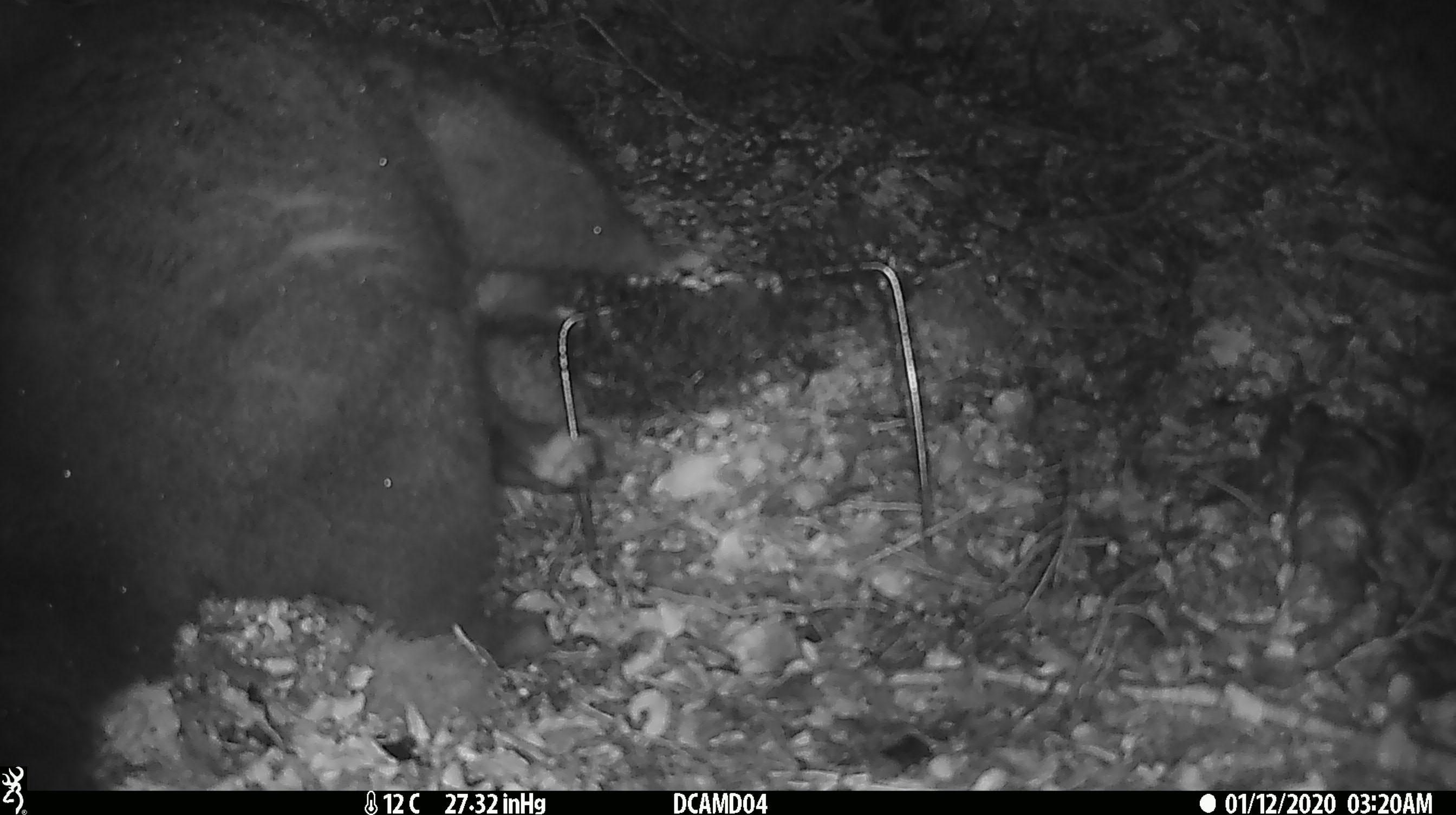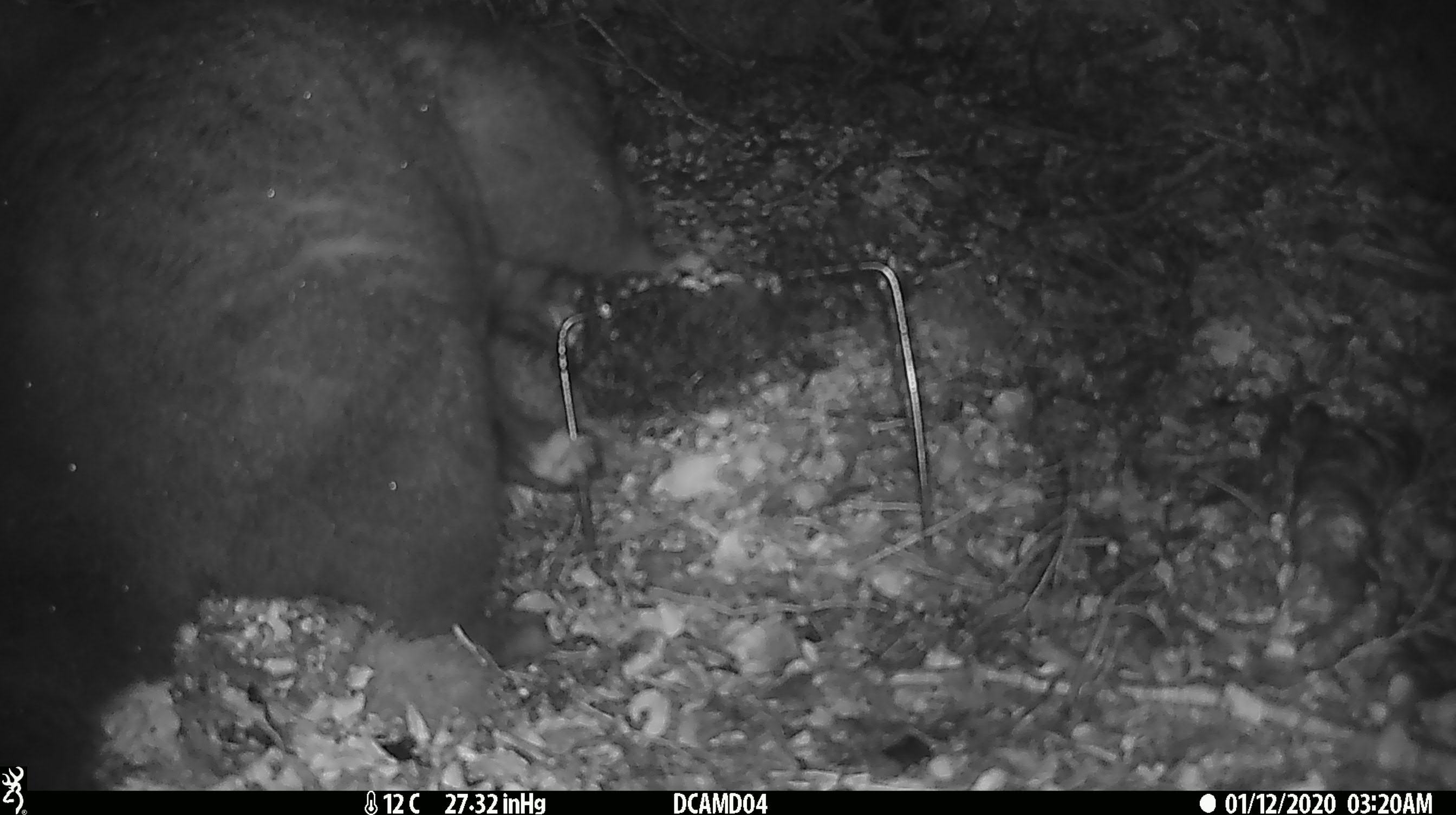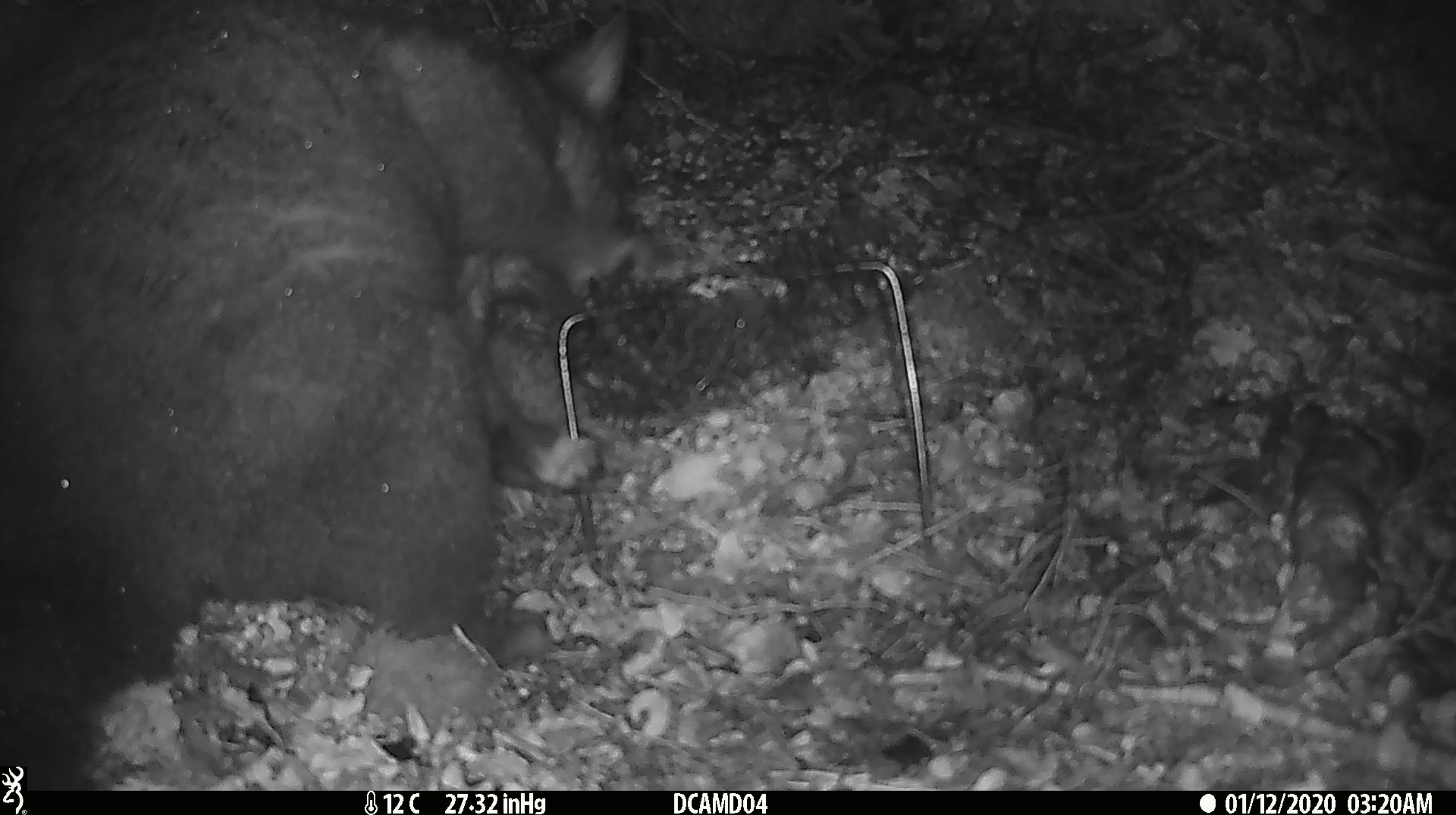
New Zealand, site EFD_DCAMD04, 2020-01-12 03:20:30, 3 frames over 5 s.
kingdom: Animalia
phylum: Chordata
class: Mammalia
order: Diprotodontia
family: Phalangeridae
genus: Trichosurus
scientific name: Trichosurus vulpecula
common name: common brushtail possum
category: possum